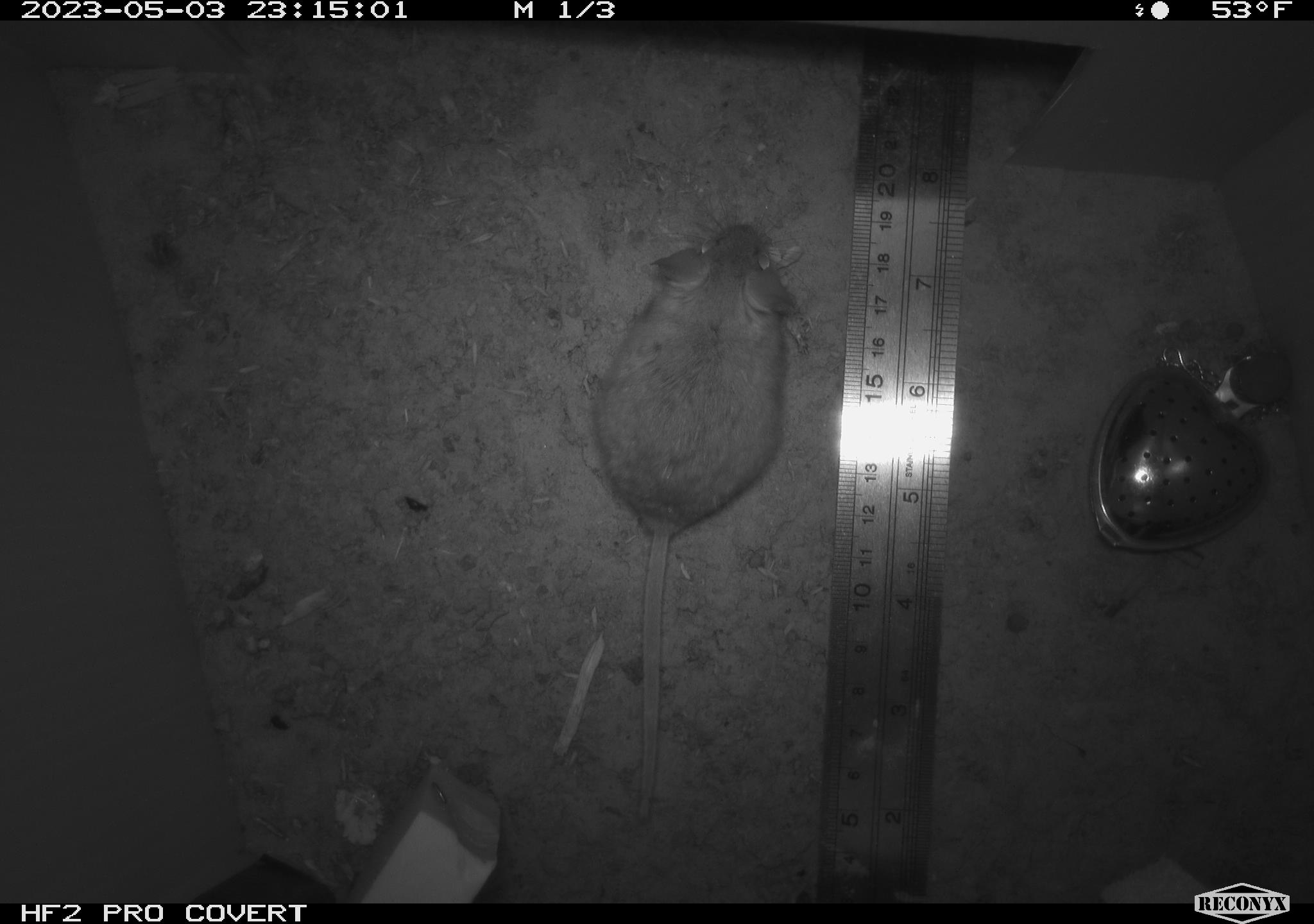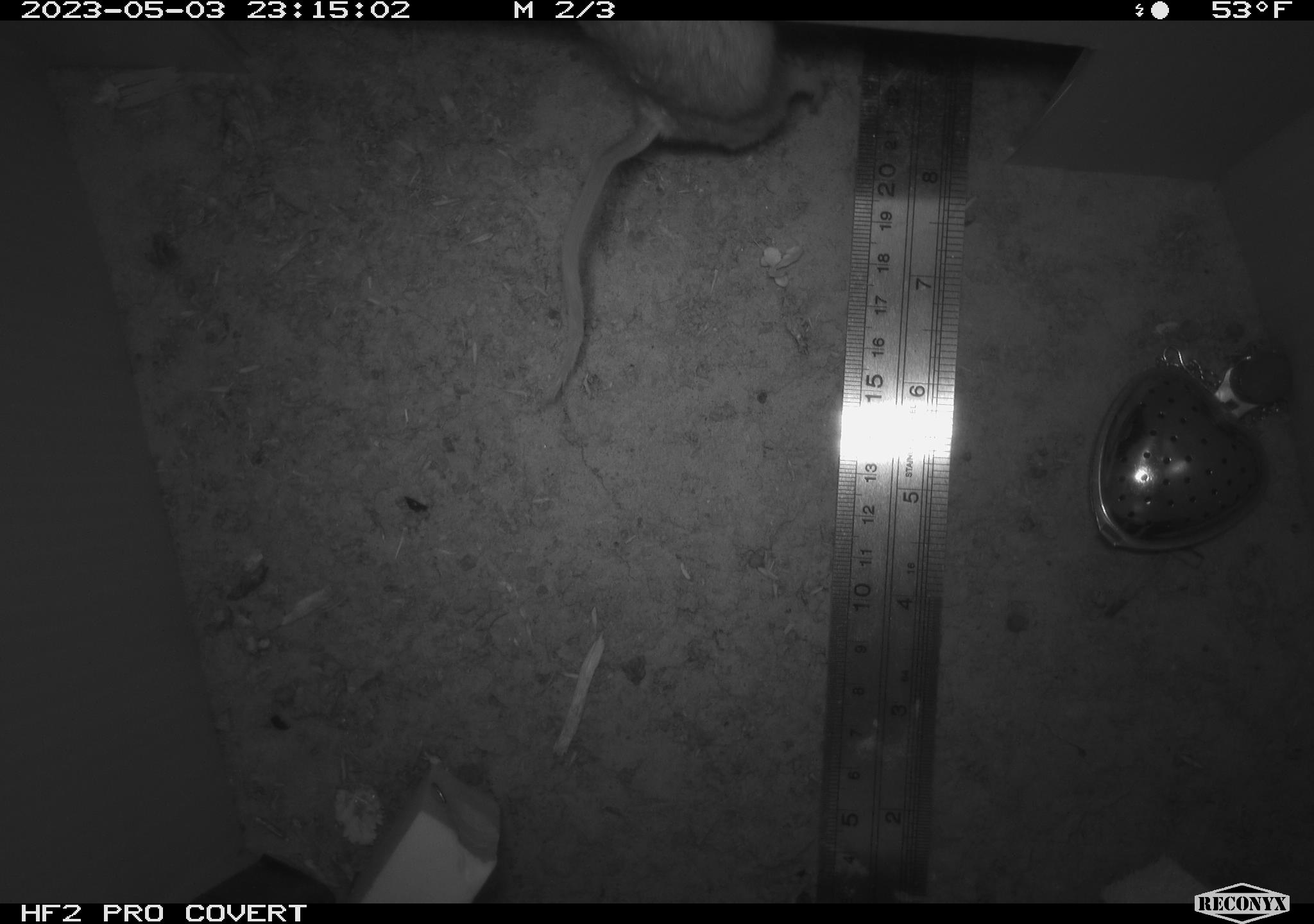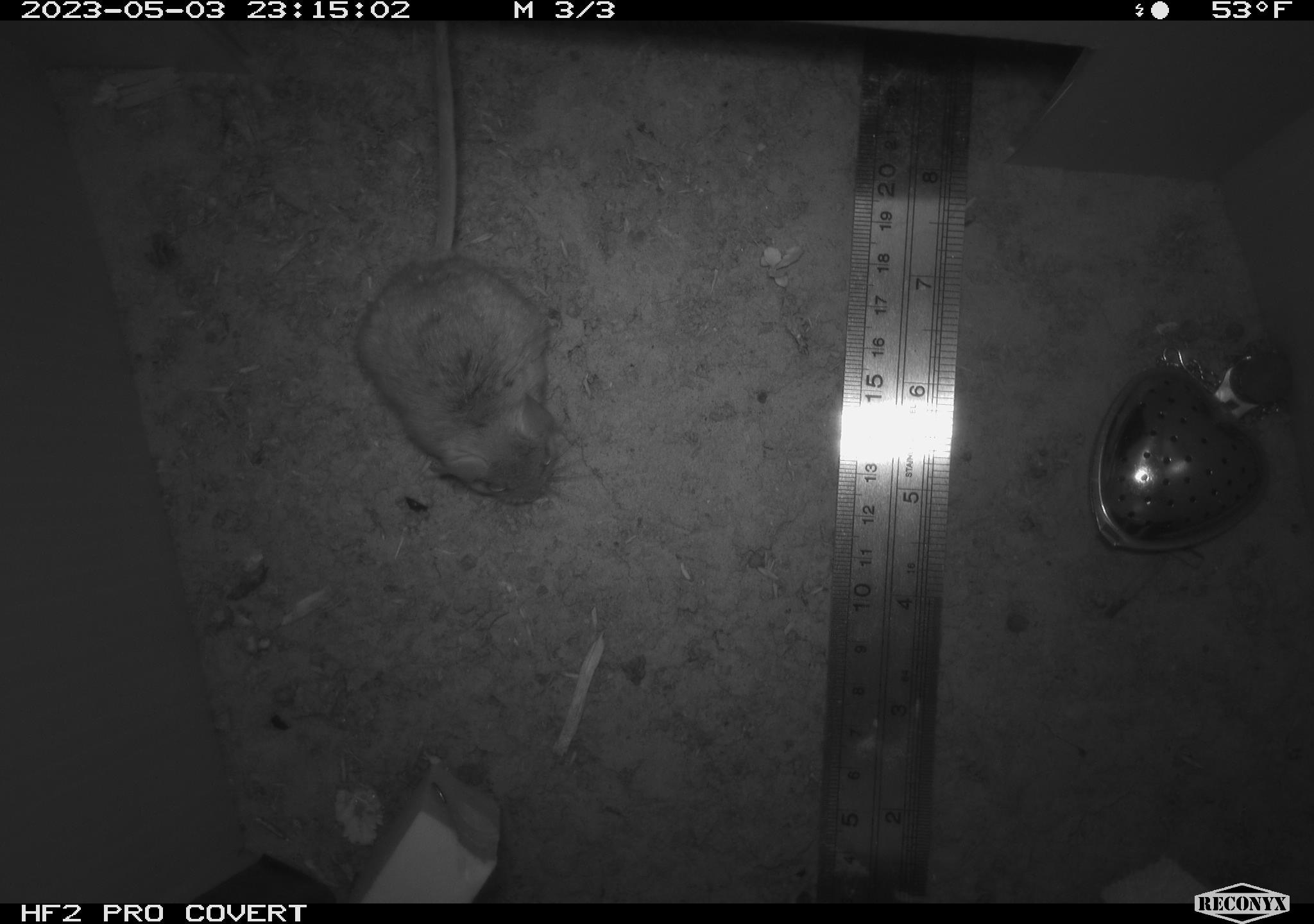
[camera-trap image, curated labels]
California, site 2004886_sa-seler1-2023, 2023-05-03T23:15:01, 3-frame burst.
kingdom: Animalia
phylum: Chordata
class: Mammalia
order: Rodentia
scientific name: Rodentia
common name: mouse species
Mouse species (Rodentia).